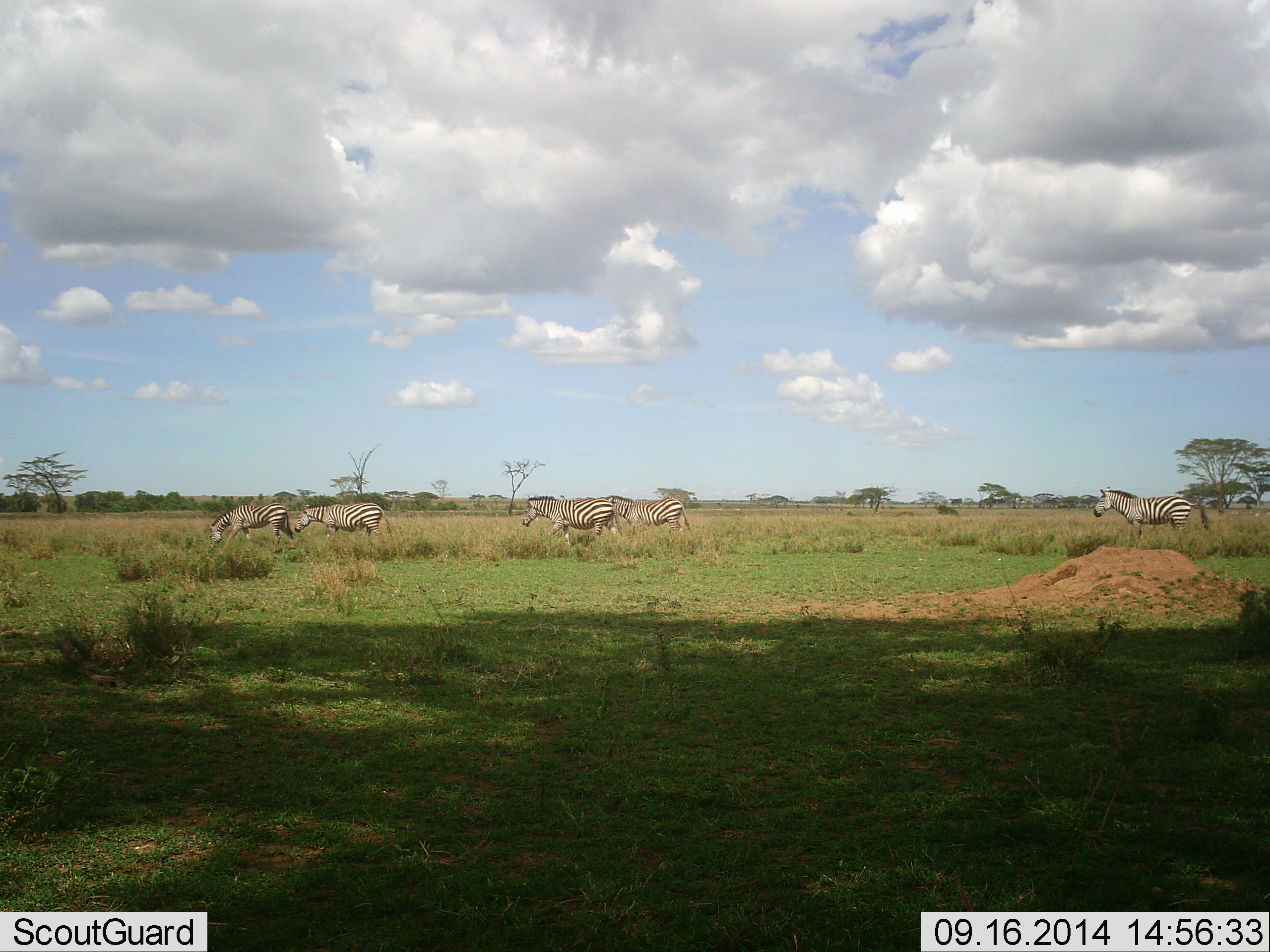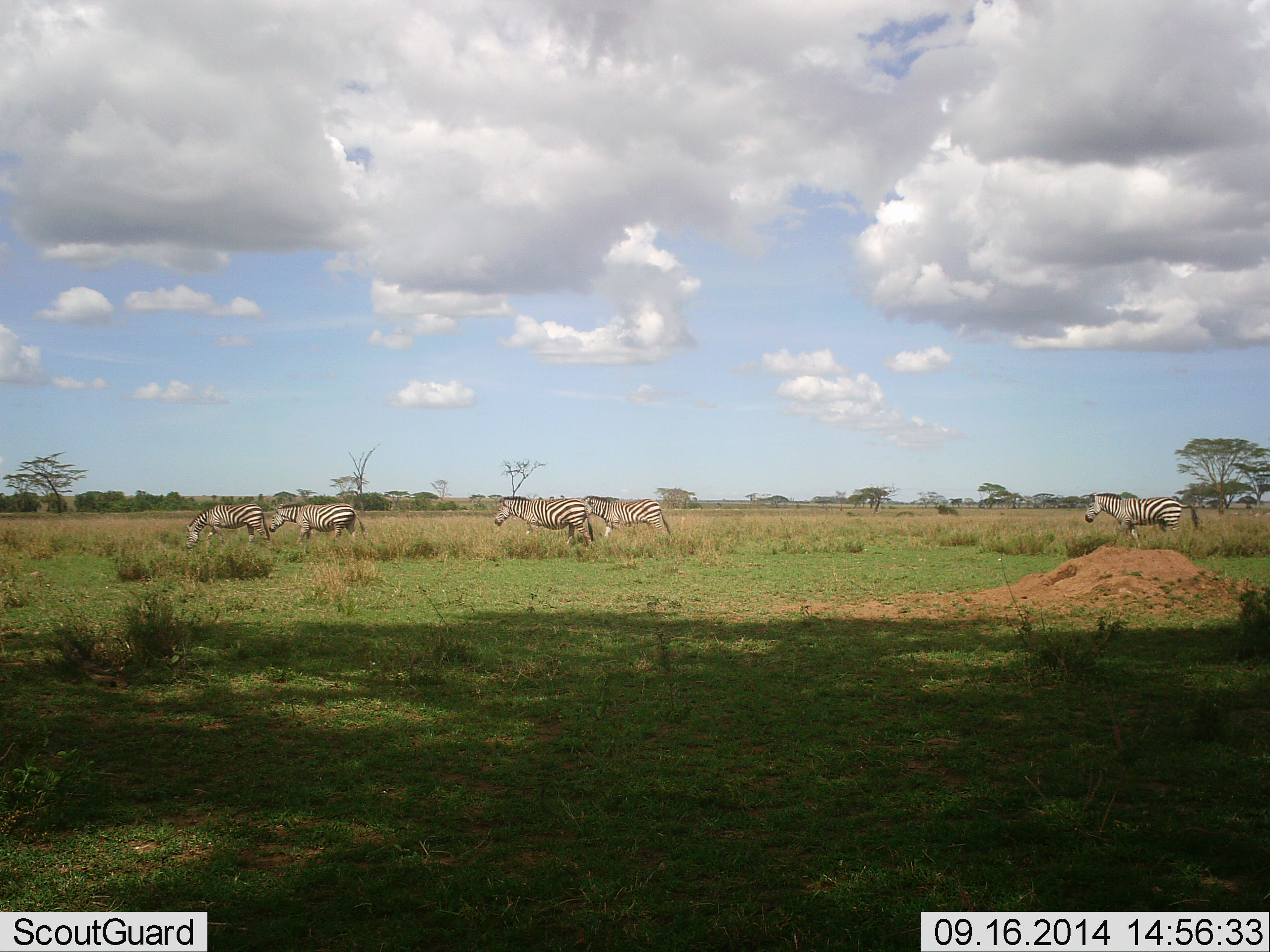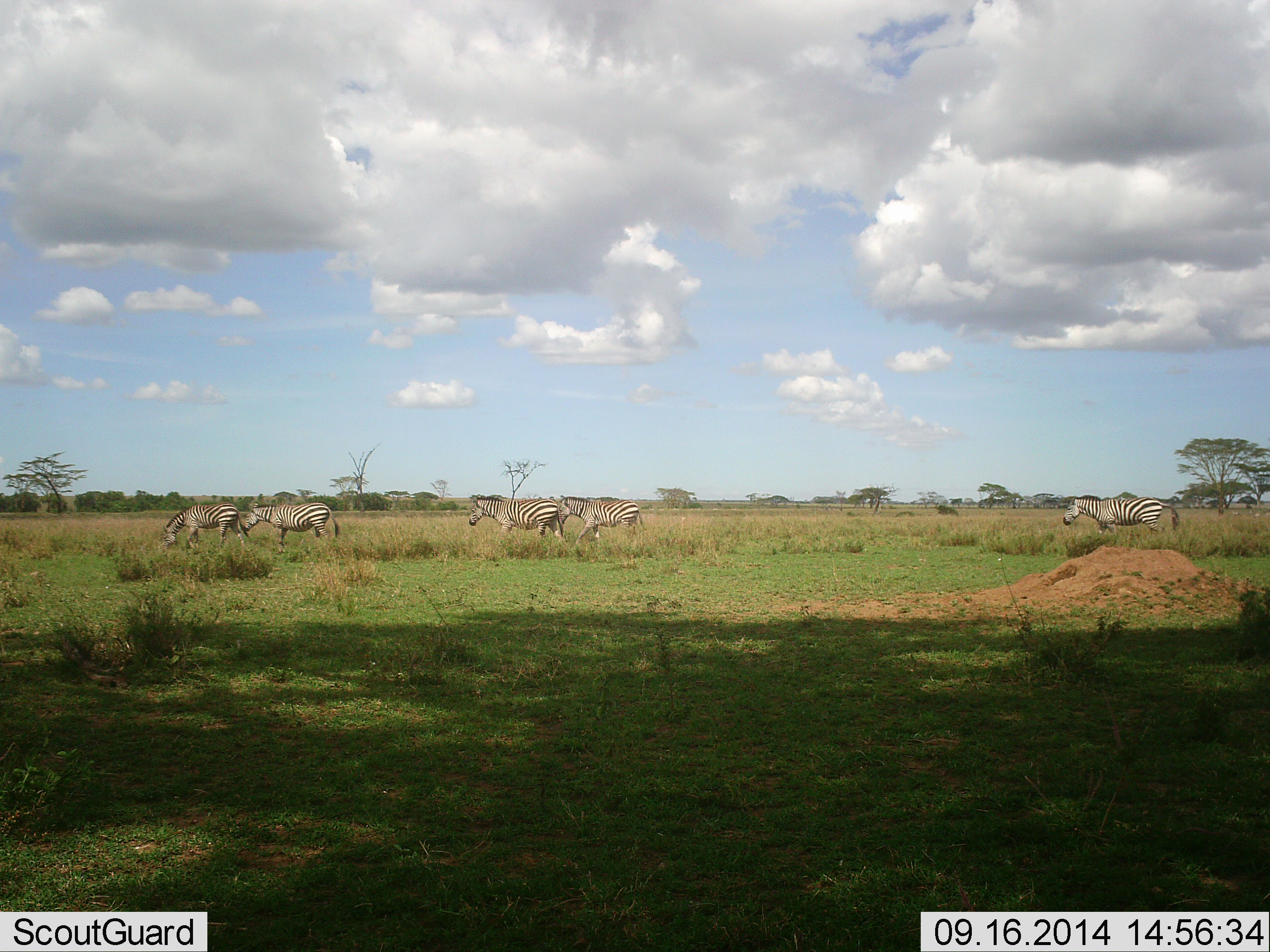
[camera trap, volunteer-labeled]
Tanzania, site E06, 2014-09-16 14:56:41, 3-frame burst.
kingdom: Animalia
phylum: Chordata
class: Mammalia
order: Perissodactyla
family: Equidae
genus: Equus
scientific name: Equus quagga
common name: plains zebra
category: zebra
Zebra (plains zebra) (Equus quagga), count 5. Behavior (volunteer vote fractions): standing 0%, resting 0%, moving 90%, interacting 10%. Young present (vote fraction): 0%. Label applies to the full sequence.